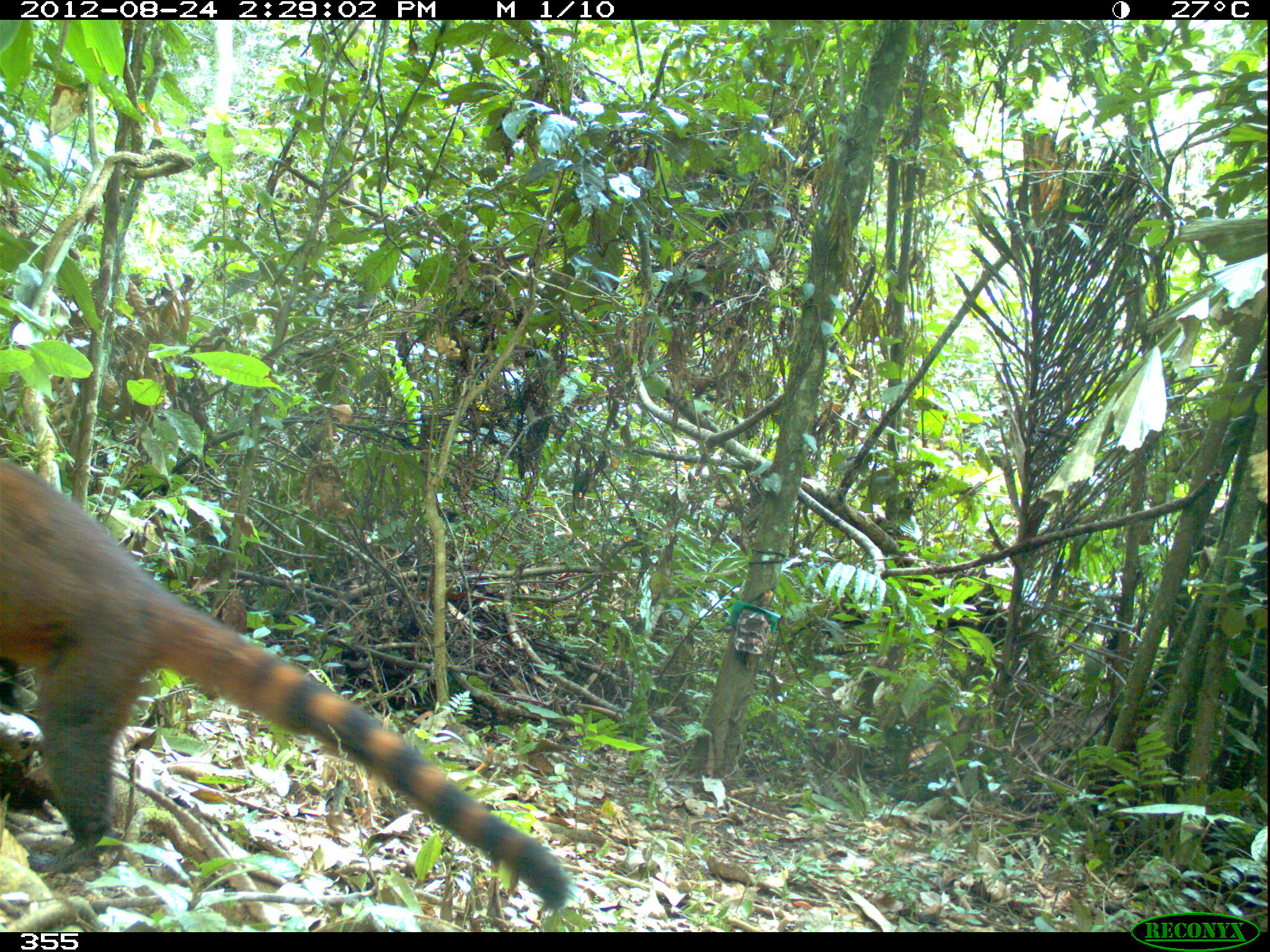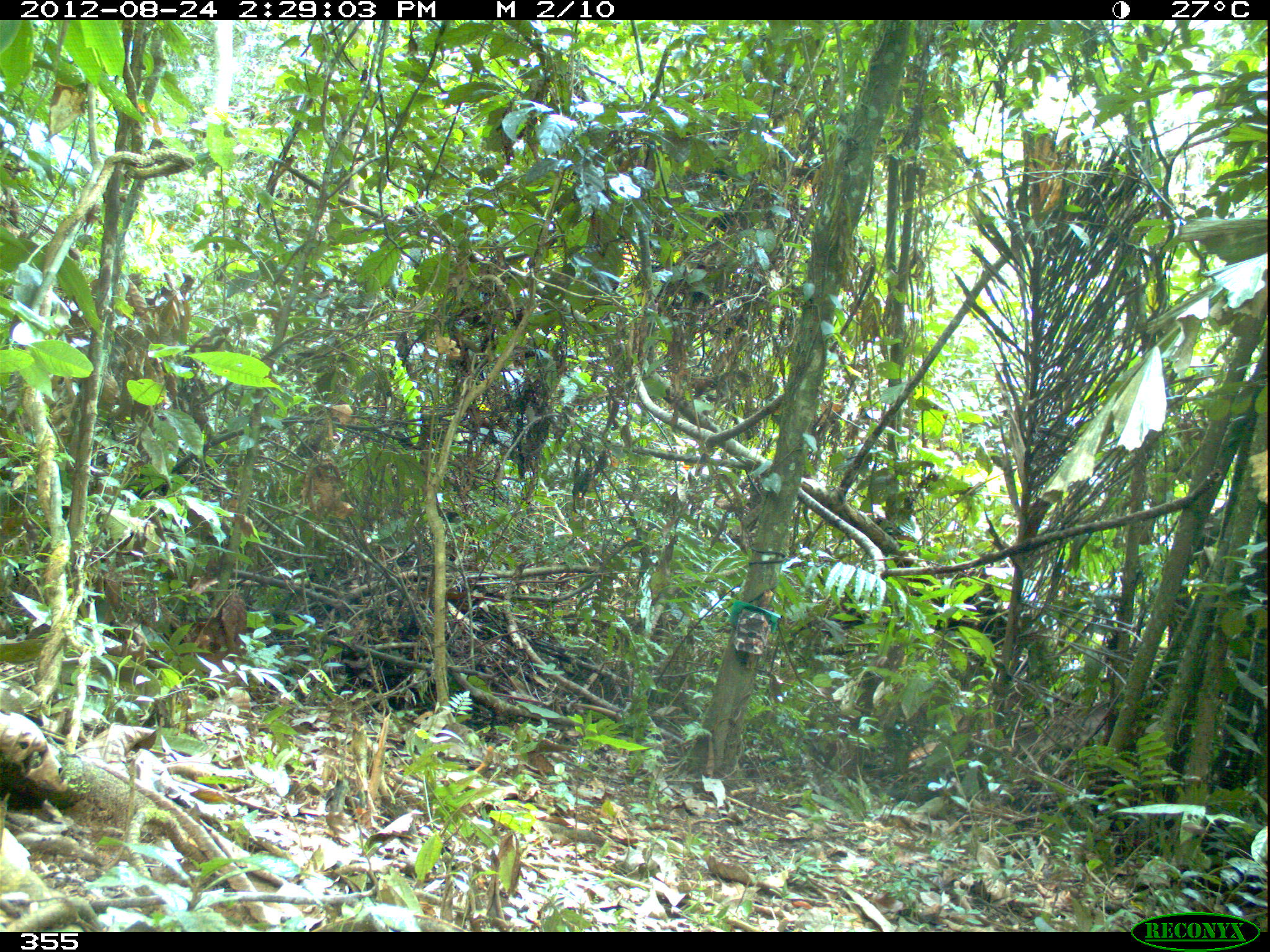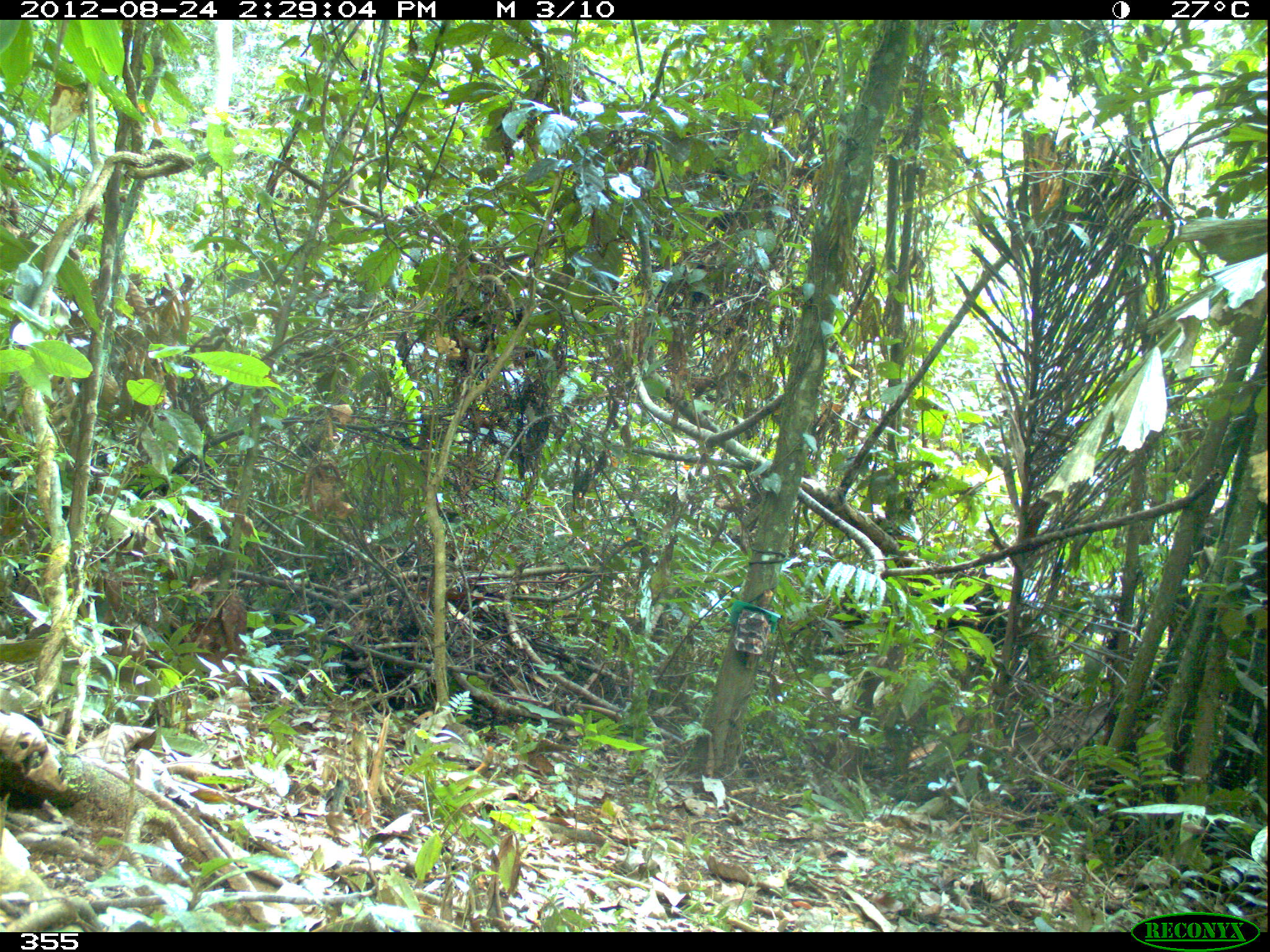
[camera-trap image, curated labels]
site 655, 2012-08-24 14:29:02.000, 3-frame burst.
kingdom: Animalia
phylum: Chordata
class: Mammalia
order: Carnivora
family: Procyonidae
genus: Nasua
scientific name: Nasua nasua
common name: south american coati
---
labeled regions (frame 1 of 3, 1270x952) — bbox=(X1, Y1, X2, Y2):
nasua nasua: bbox=(0, 456, 573, 905)